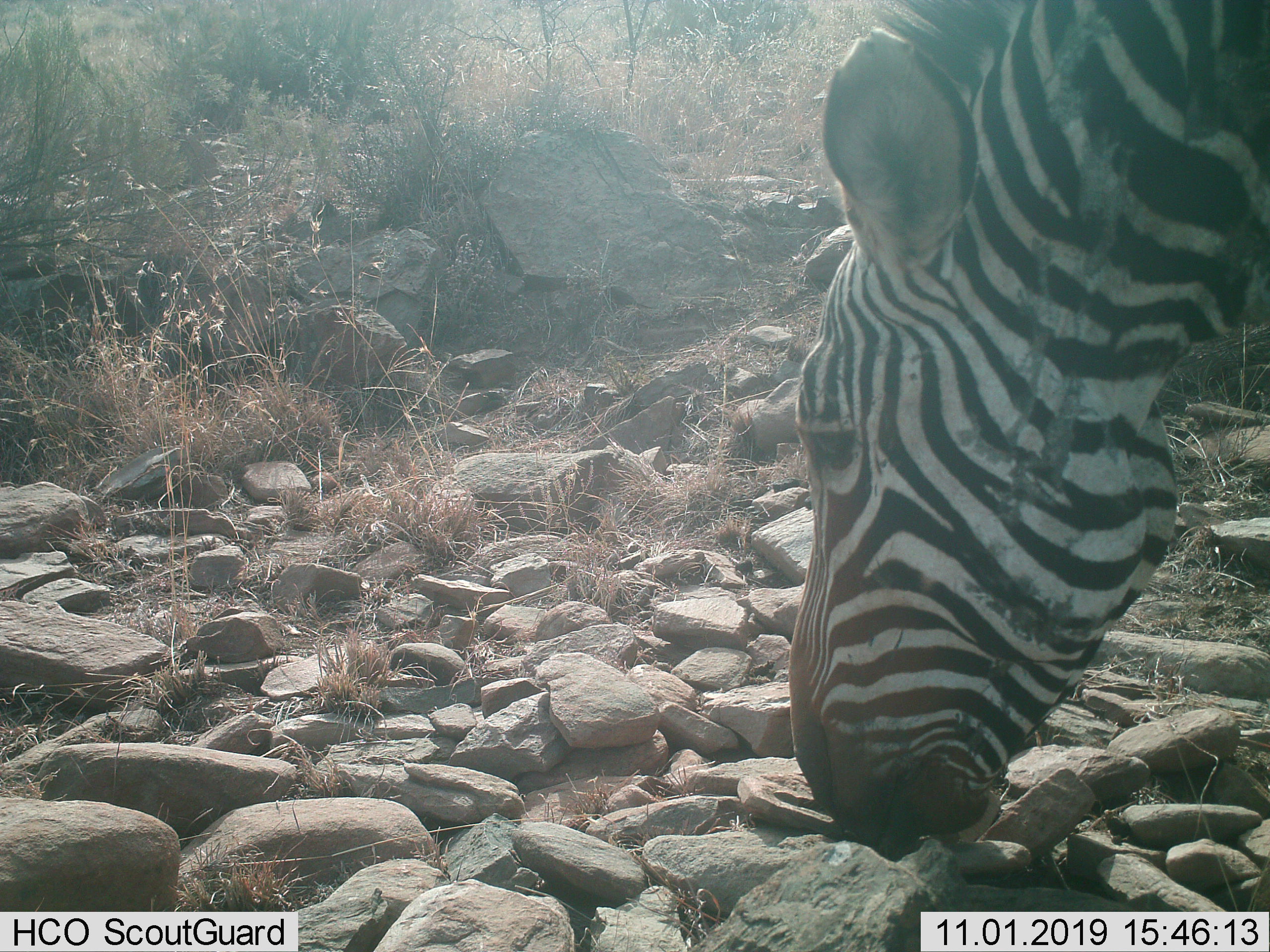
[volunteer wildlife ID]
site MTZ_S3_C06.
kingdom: Animalia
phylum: Chordata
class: Mammalia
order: Perissodactyla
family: Equidae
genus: Equus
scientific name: Equus zebra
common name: mountain zebra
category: zebramountain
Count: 1.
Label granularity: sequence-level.